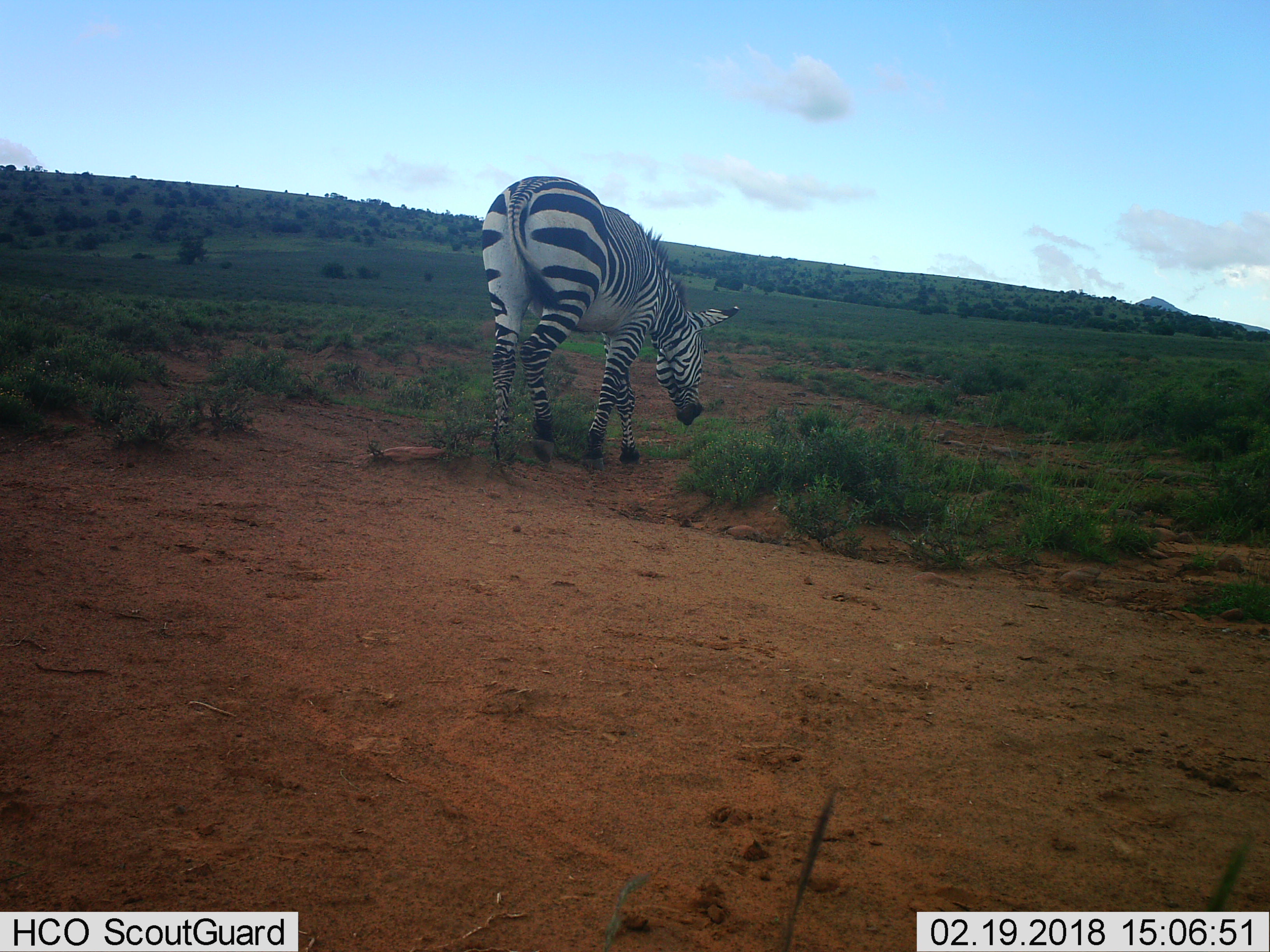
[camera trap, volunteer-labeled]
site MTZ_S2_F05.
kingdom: Animalia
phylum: Chordata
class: Mammalia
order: Perissodactyla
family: Equidae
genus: Equus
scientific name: Equus zebra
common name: mountain zebra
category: zebramountain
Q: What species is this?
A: Zebramountain (mountain zebra) (Equus zebra).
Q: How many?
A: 1.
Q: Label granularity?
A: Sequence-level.